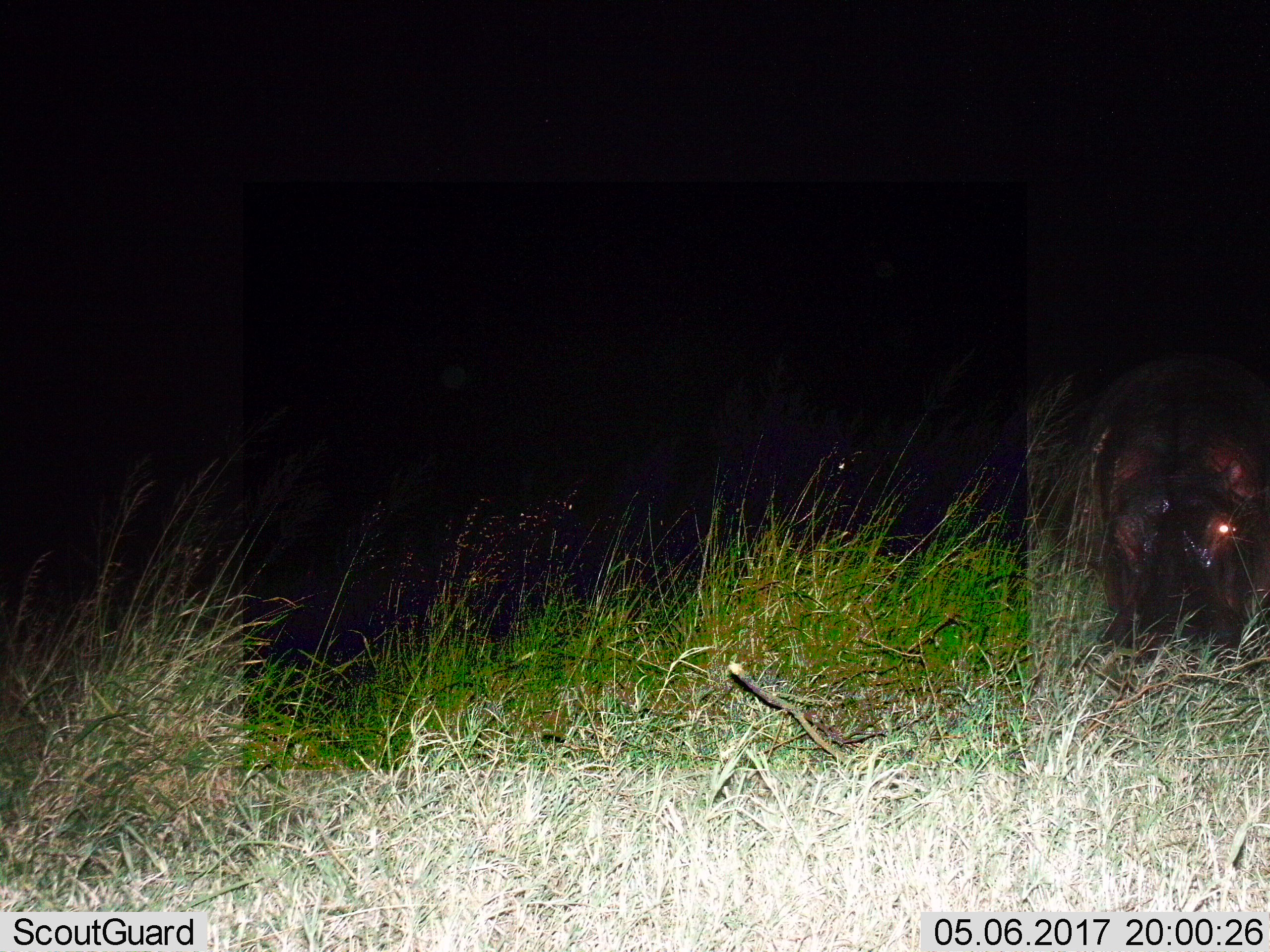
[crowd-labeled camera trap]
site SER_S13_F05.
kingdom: Animalia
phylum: Chordata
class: Mammalia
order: Artiodactyla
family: Hippopotamidae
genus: Hippopotamus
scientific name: Hippopotamus amphibius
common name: hippopotamus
Hippopotamus (Hippopotamus amphibius), count 1. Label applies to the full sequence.